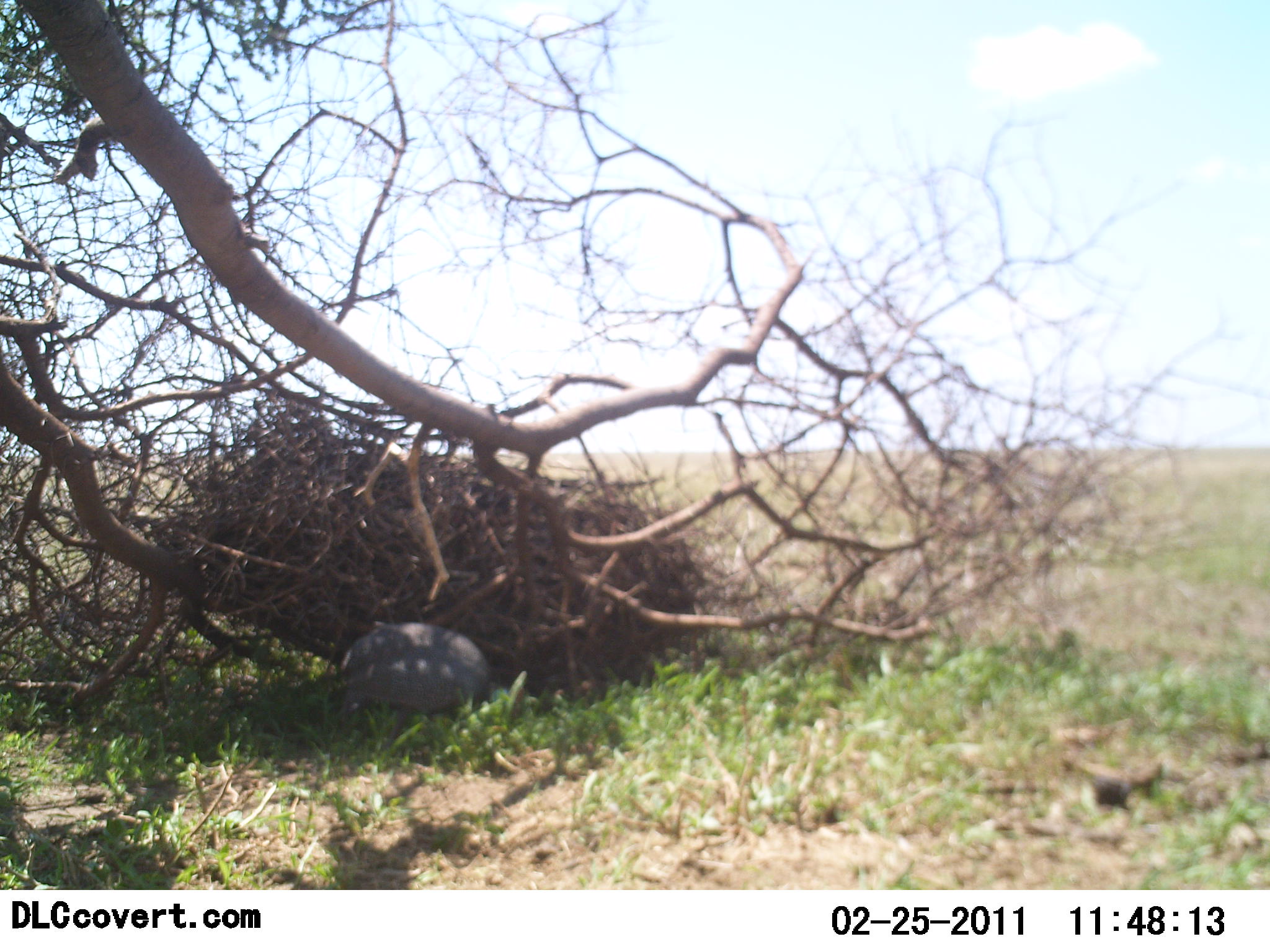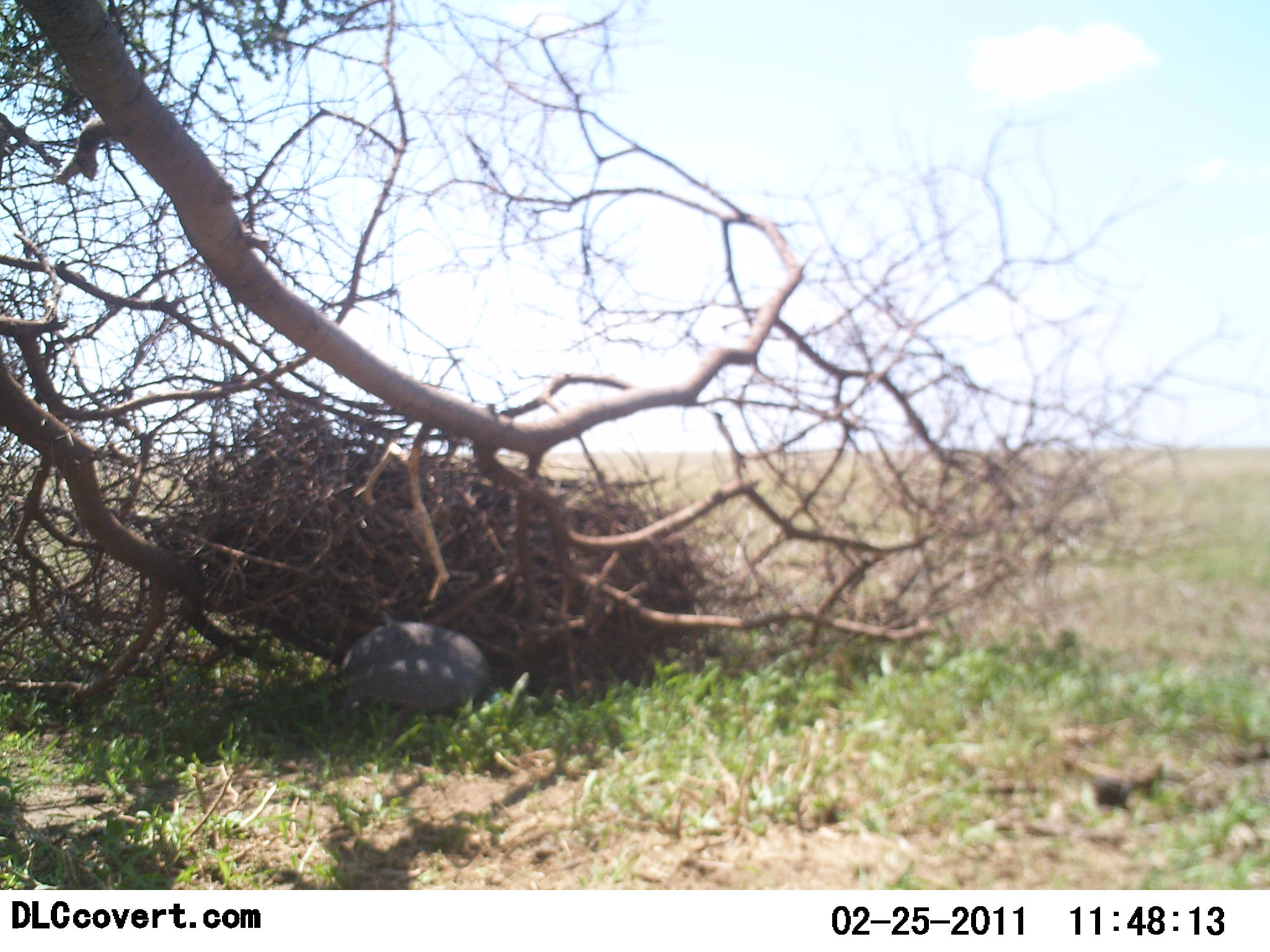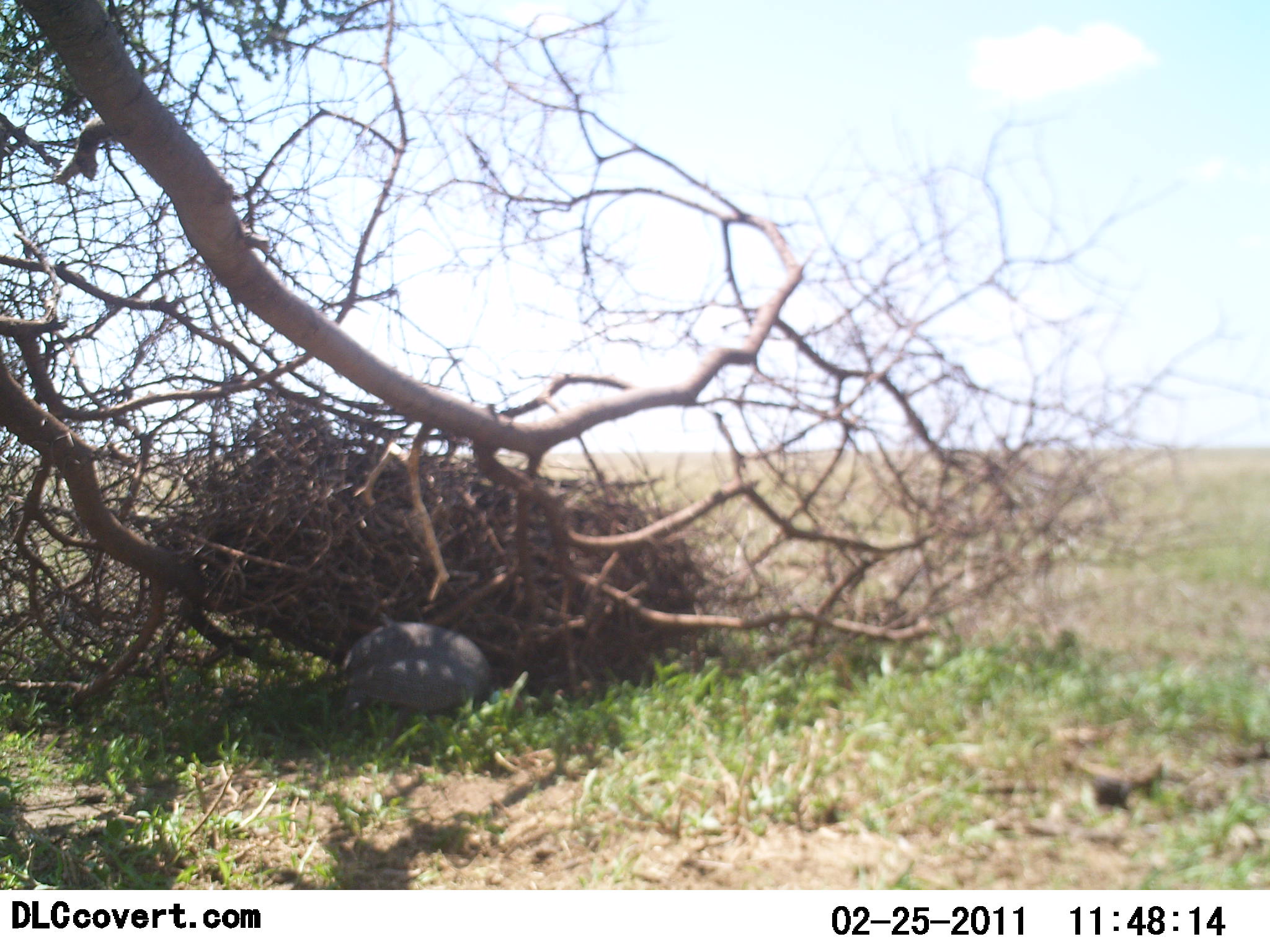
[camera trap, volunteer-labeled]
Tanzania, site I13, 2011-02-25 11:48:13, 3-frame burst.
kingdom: Animalia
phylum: Chordata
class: Aves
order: Galliformes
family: Numididae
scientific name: Numididae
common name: guinea fowl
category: guineafowl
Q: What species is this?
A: Guineafowl (guinea fowl) (Numididae).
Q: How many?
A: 1.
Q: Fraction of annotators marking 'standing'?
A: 27%.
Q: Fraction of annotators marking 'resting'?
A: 9%.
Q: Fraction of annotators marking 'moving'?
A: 0%.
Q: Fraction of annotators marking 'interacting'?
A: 0%.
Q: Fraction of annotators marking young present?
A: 0%.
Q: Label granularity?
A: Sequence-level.